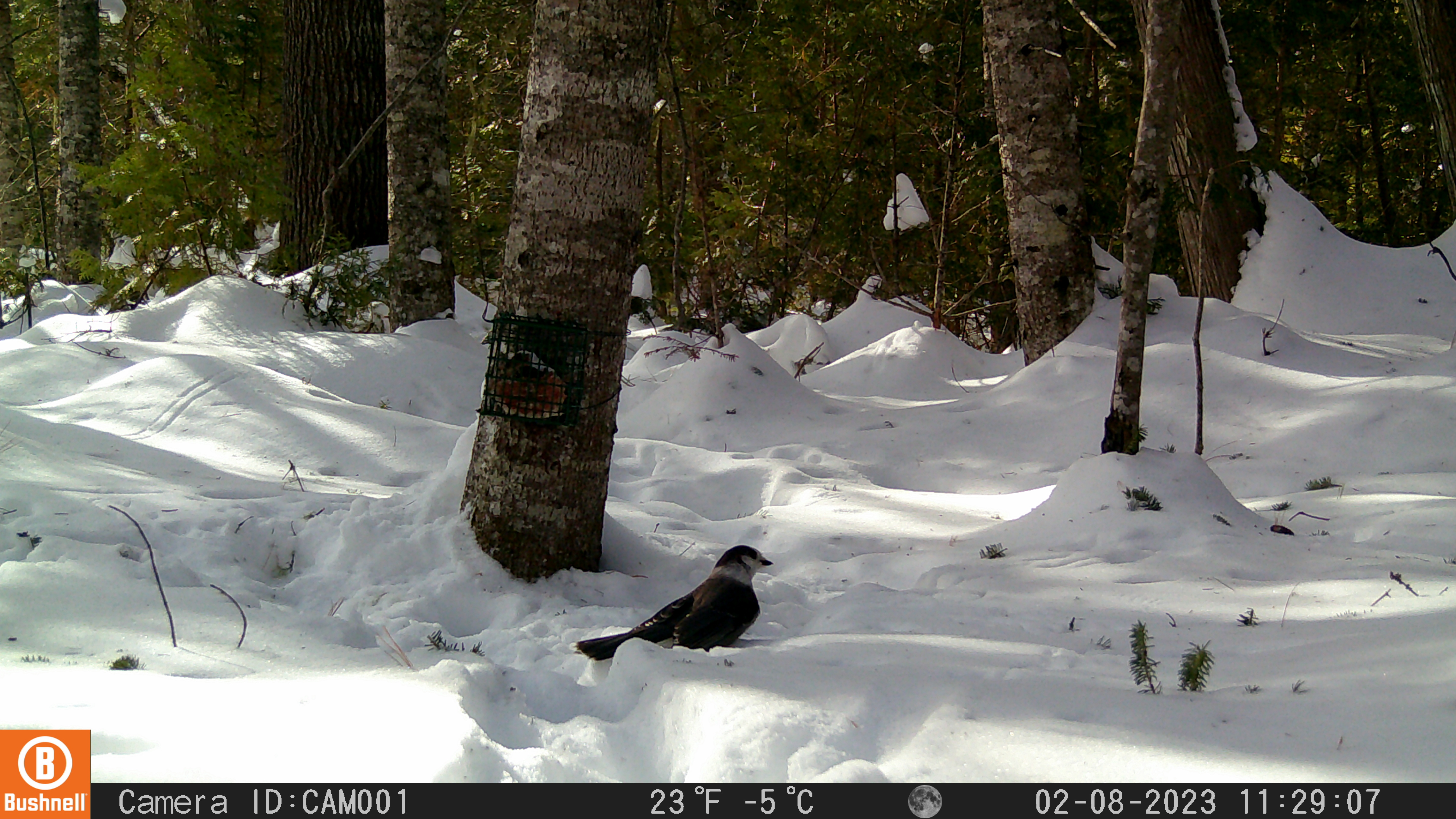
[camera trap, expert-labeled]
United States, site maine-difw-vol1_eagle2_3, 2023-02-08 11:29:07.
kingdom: Animalia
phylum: Chordata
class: Aves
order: Passeriformes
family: Corvidae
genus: Perisoreus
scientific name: Perisoreus canadensis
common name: canada jay